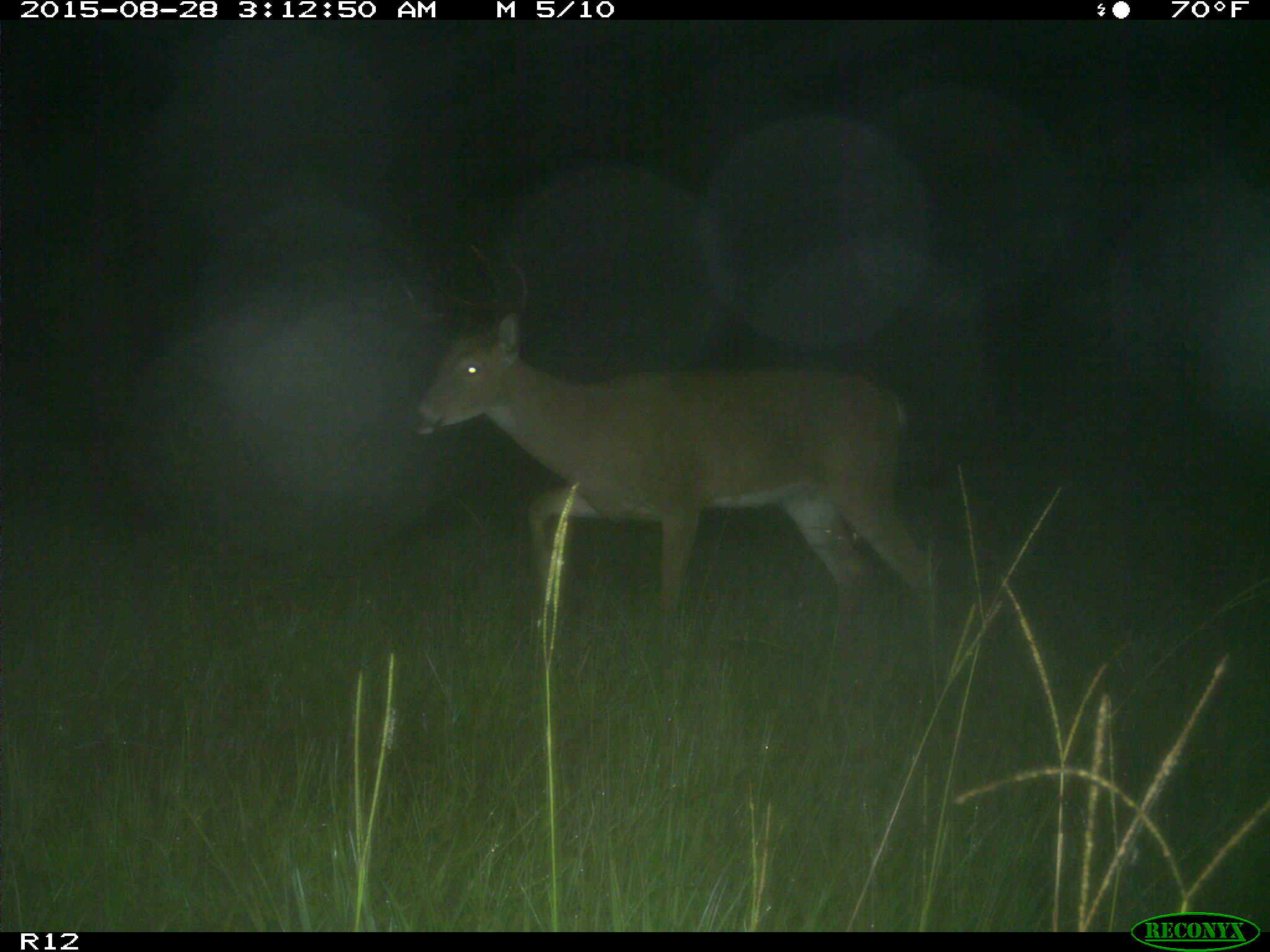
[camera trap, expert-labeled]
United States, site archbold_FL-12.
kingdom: Animalia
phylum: Chordata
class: Mammalia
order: Artiodactyla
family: Cervidae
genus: Odocoileus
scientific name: Odocoileus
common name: deer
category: unidentified deer